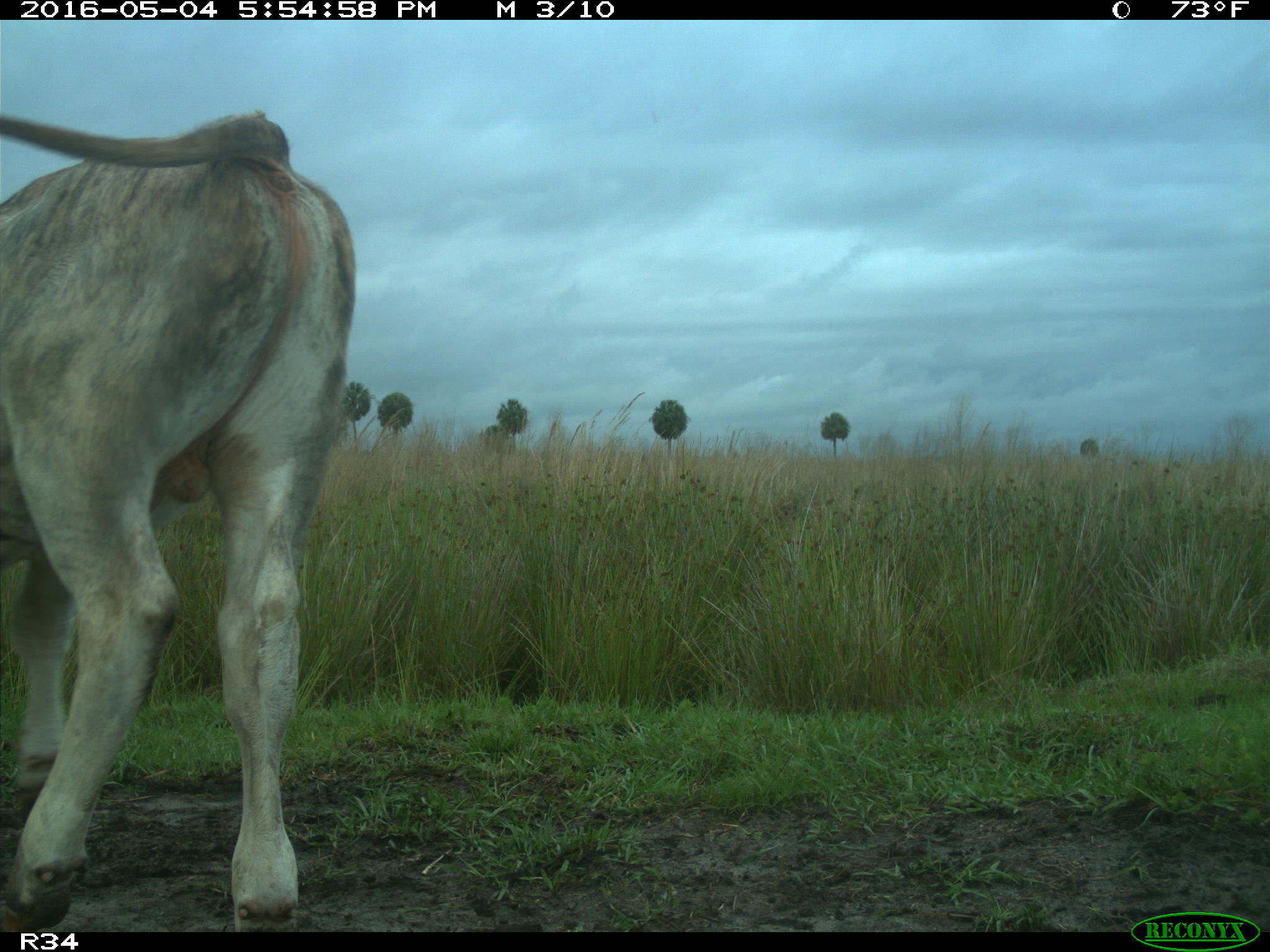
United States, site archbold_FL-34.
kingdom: Animalia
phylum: Chordata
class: Mammalia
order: Artiodactyla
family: Bovidae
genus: Bos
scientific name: Bos taurus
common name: domestic cow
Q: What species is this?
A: Bos taurus (domestic cow).